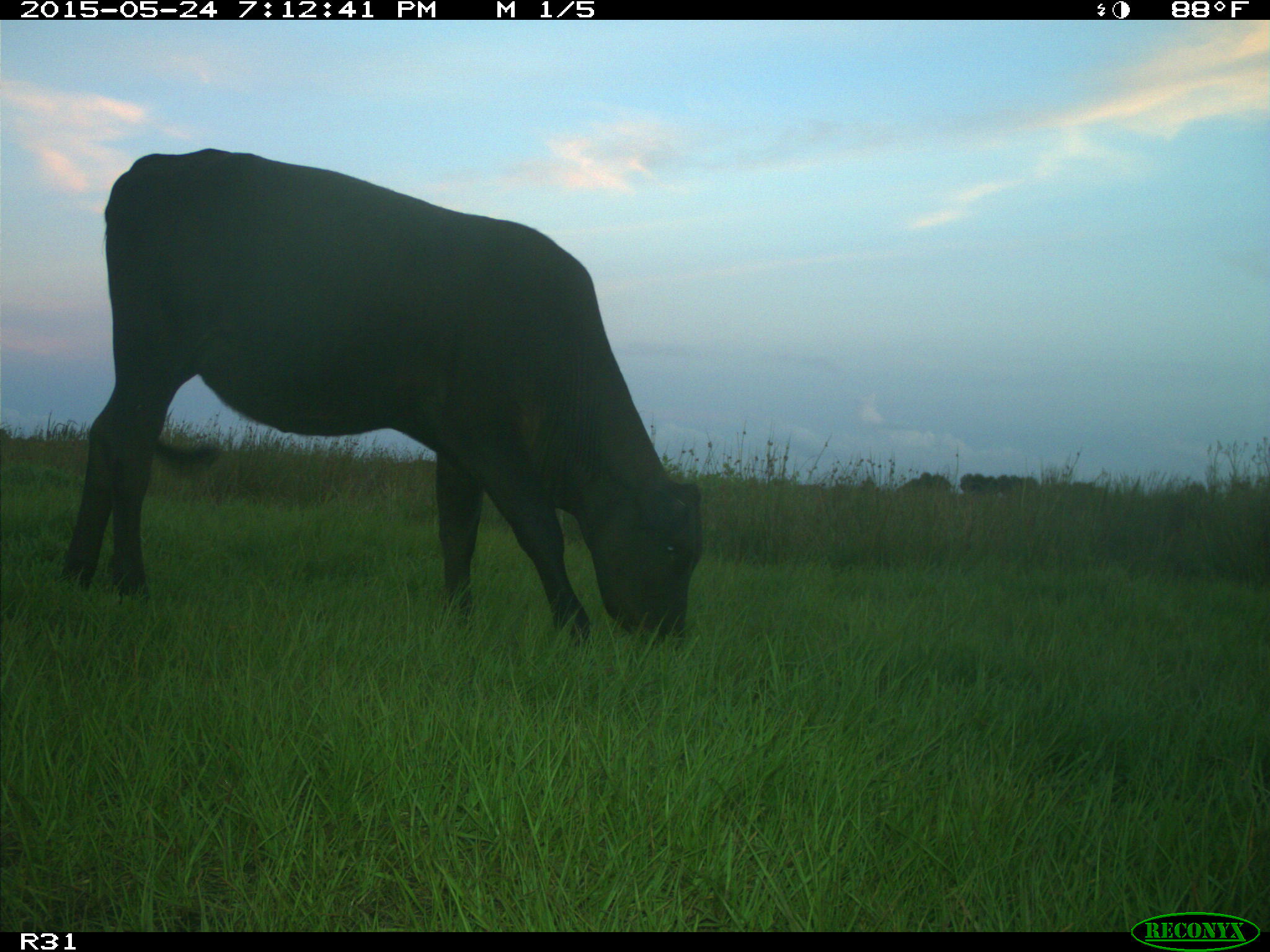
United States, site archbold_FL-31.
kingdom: Animalia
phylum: Chordata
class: Mammalia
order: Artiodactyla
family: Bovidae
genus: Bos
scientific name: Bos taurus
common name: domestic cow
Bos taurus (domestic cow).